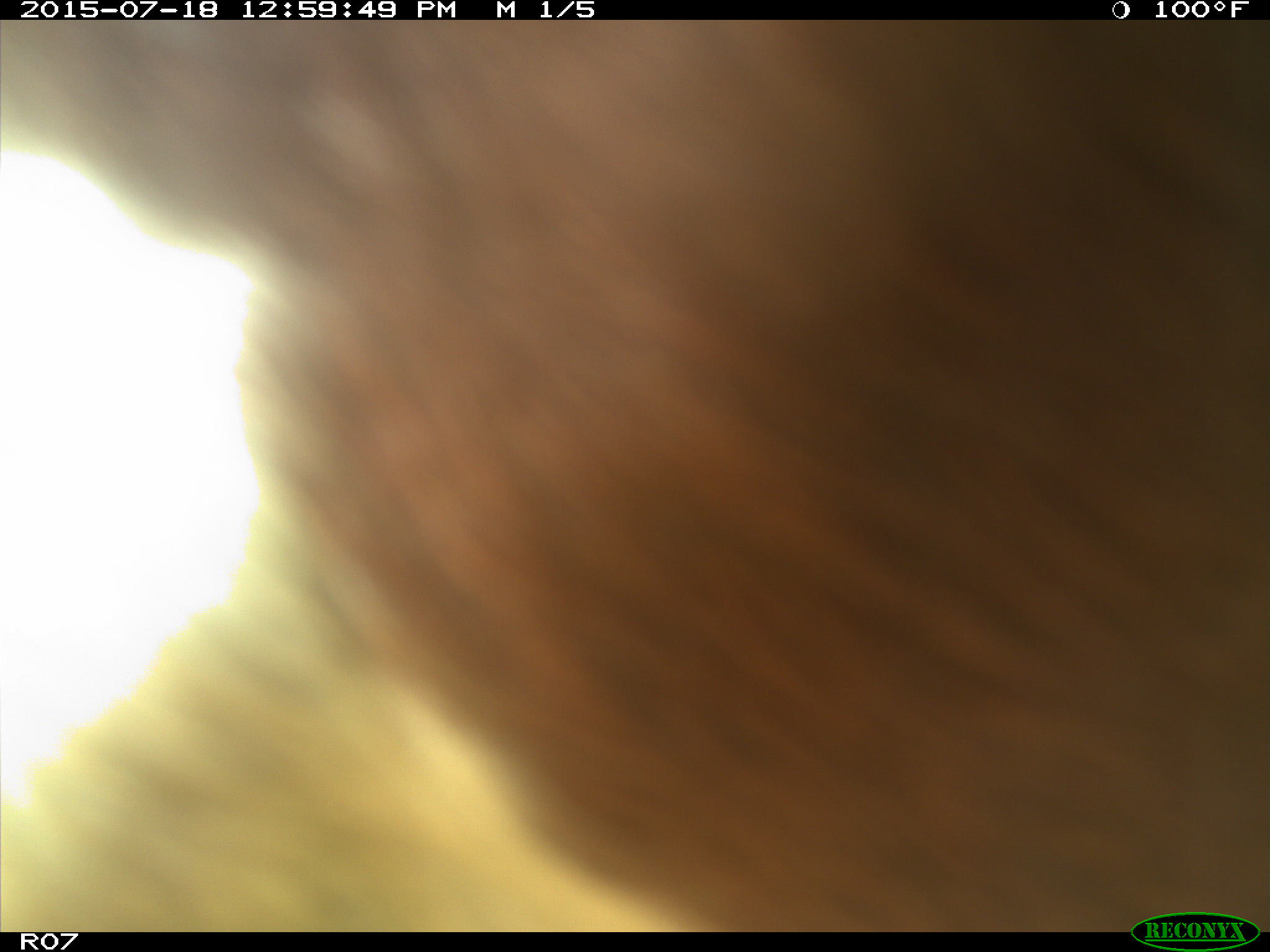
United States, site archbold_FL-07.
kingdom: Animalia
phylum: Chordata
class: Mammalia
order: Artiodactyla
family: Bovidae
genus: Bos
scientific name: Bos taurus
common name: domestic cow